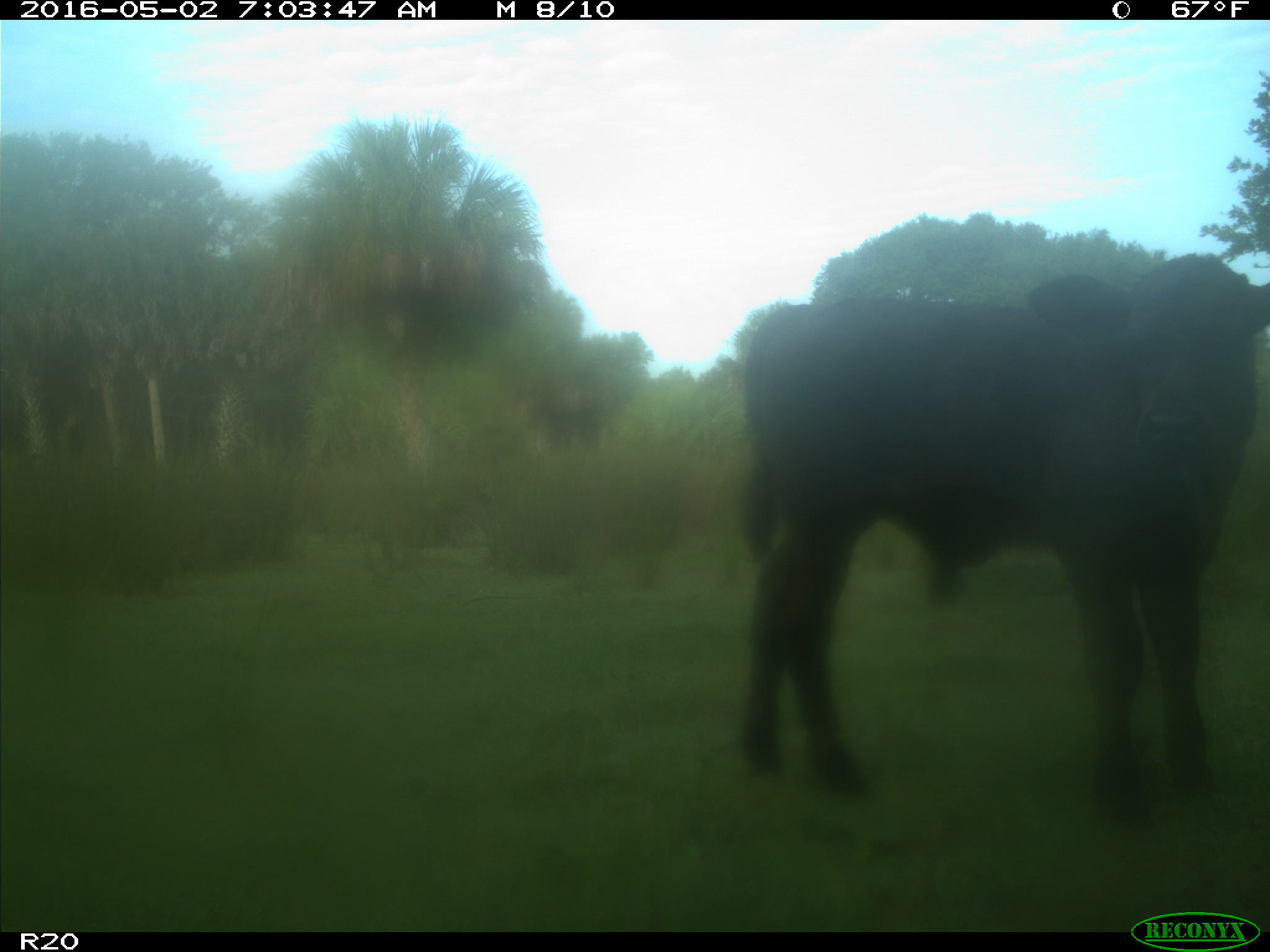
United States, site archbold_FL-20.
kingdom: Animalia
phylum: Chordata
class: Mammalia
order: Artiodactyla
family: Bovidae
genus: Bos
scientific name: Bos taurus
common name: domestic cow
Bos taurus (domestic cow).